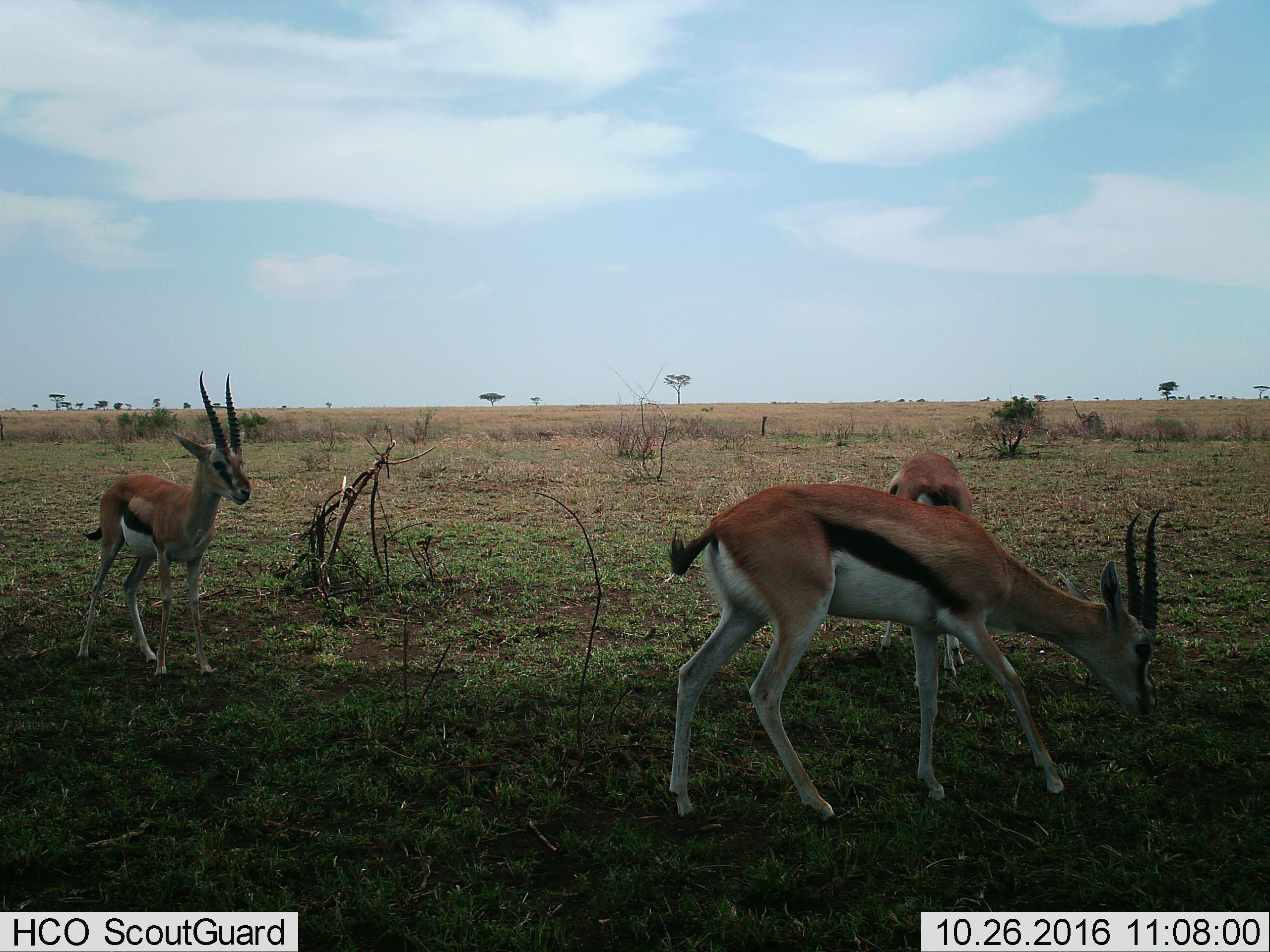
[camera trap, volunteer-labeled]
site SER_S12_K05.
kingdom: Animalia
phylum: Chordata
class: Mammalia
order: Artiodactyla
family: Bovidae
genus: Eudorcas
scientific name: Eudorcas thomsonii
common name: thomson's gazelle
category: gazellethomsons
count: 3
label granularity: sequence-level